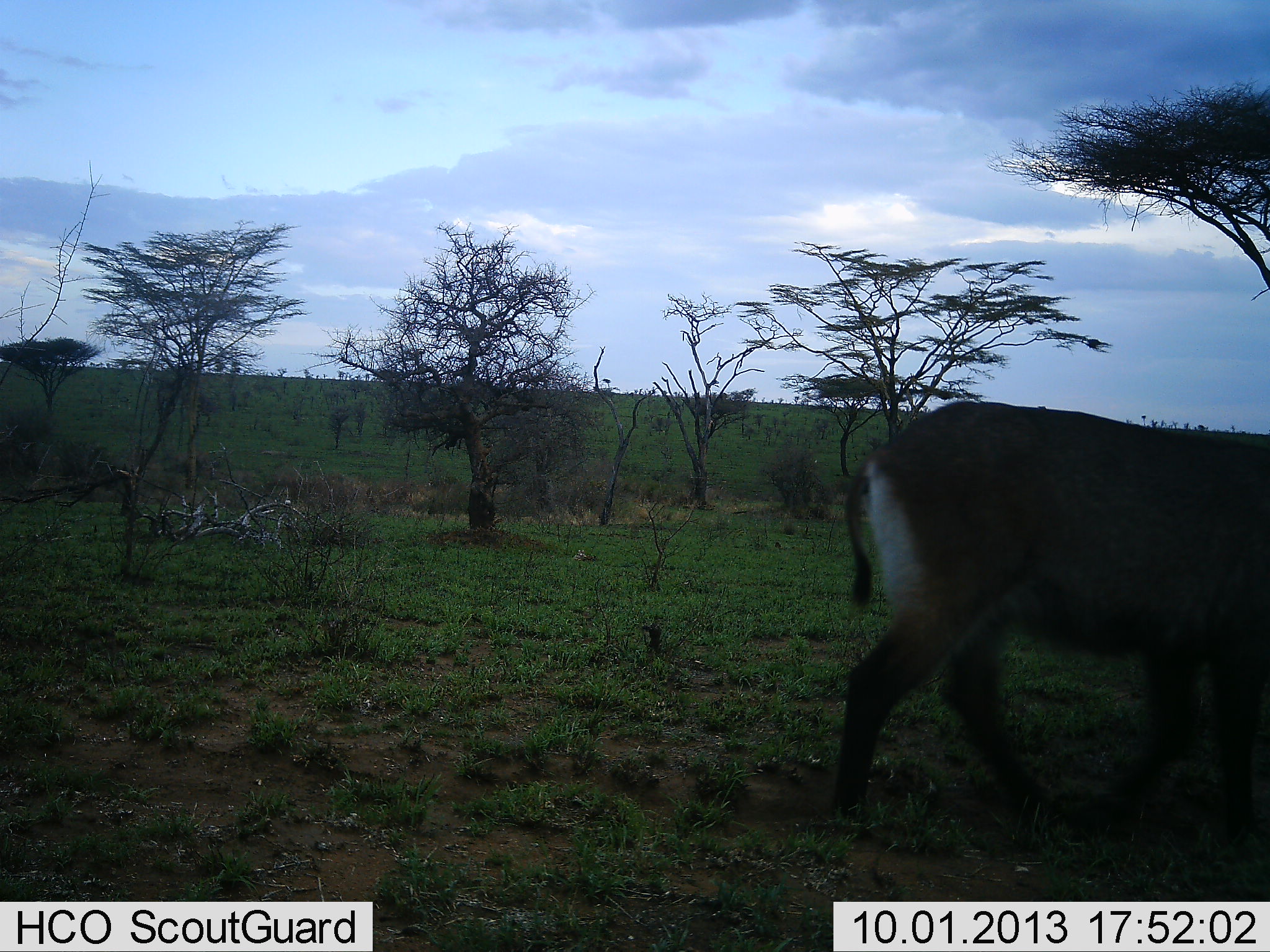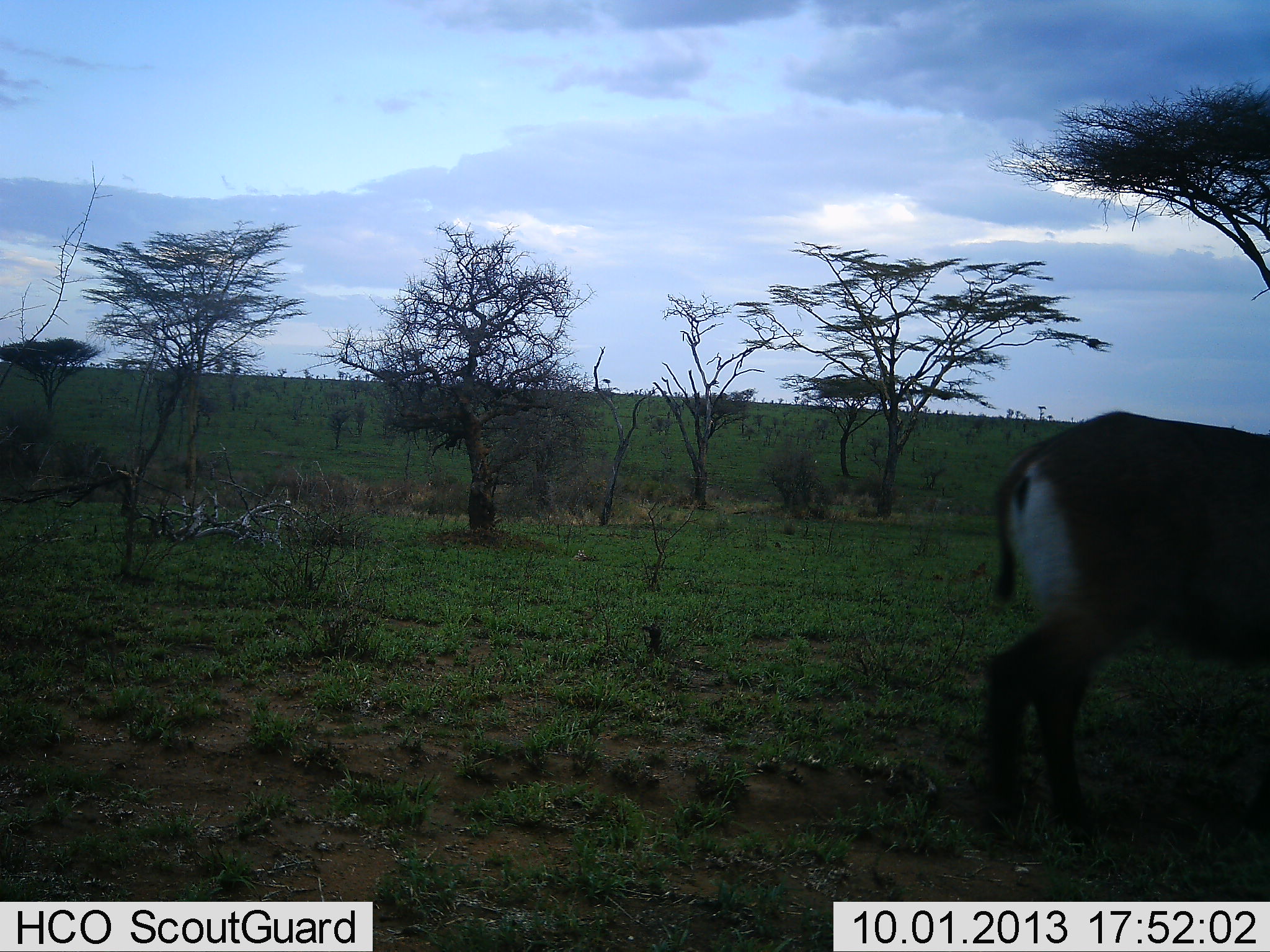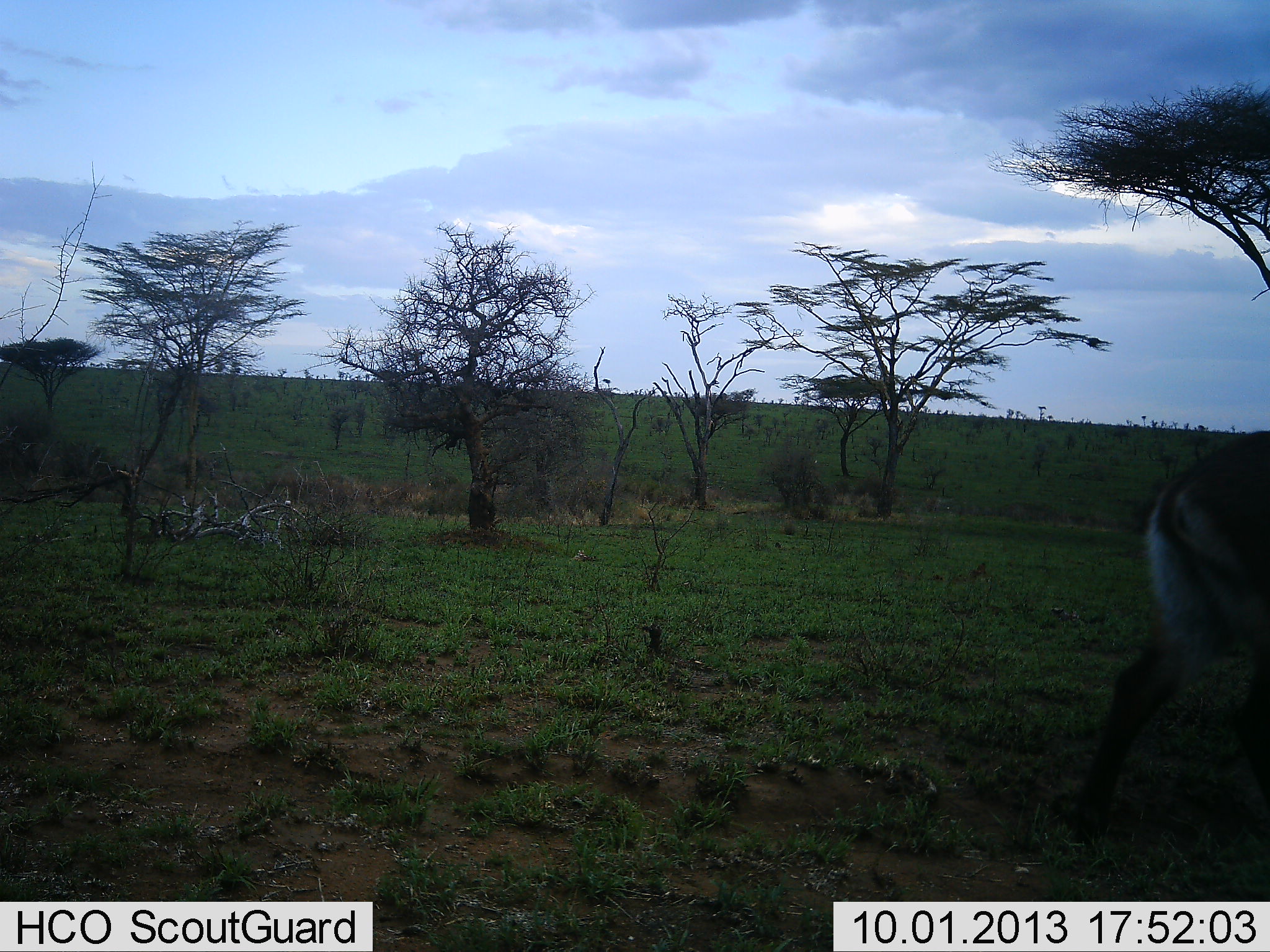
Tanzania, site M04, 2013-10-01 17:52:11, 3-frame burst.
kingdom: Animalia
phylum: Chordata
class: Mammalia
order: Artiodactyla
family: Bovidae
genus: Kobus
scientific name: Kobus ellipsiprymnus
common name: waterbuck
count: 1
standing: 11%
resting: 0%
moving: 95%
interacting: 0%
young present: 0%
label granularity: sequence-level